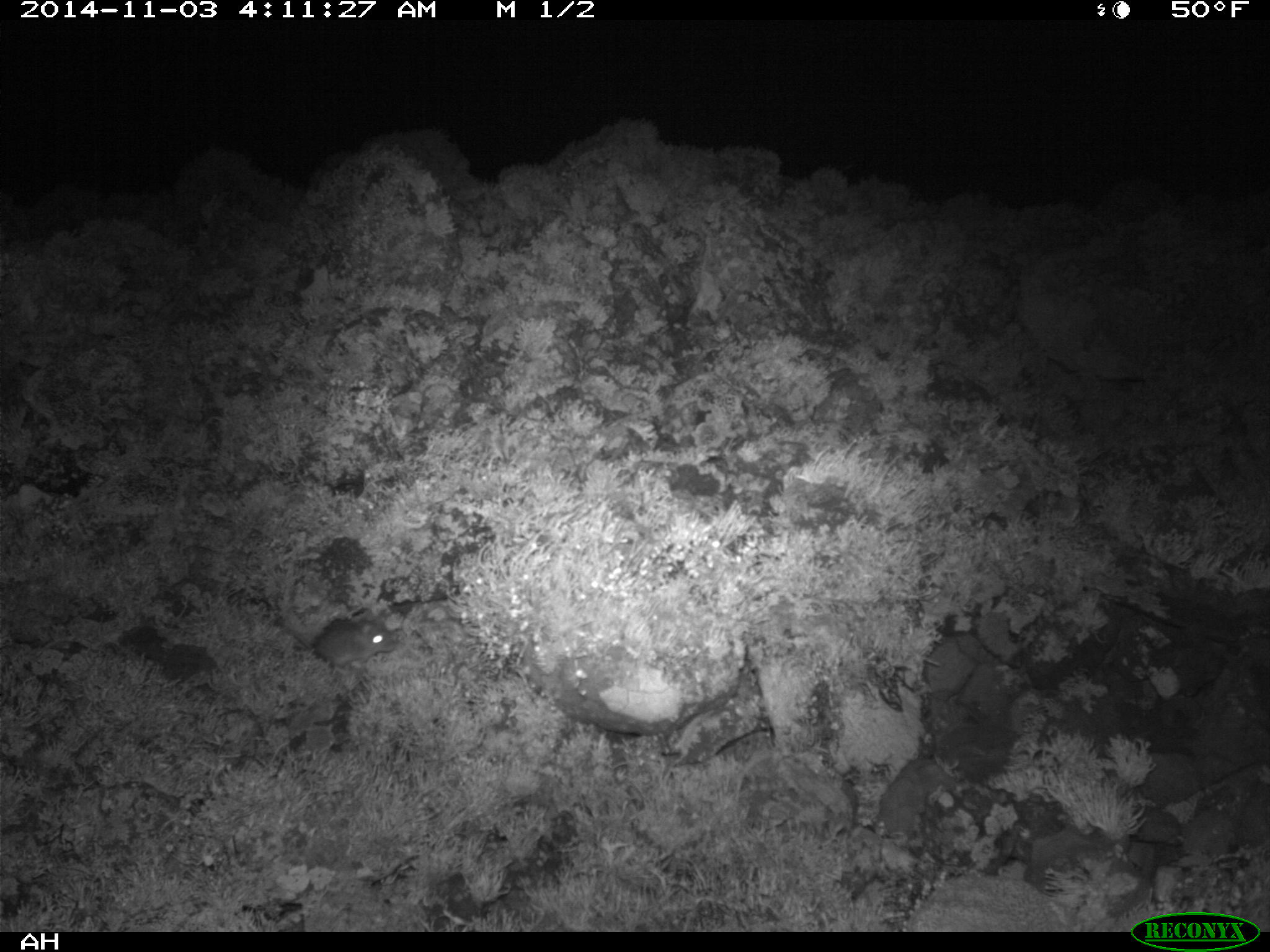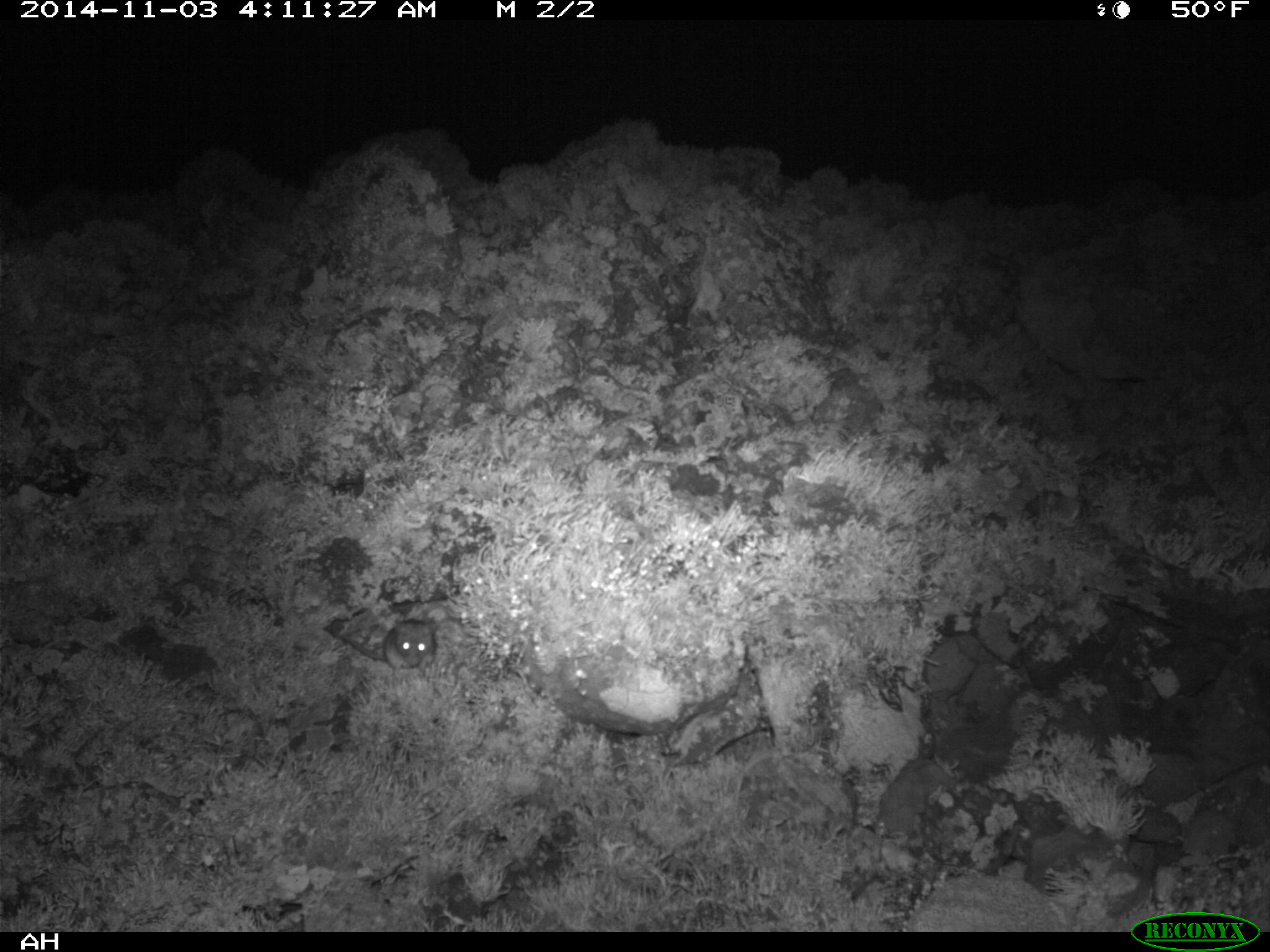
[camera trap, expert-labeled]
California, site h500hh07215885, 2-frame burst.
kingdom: Animalia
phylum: Chordata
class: Mammalia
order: Rodentia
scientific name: Rodentia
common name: rodent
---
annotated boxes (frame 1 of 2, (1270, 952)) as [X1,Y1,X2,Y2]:
rodent: [292,617,394,666]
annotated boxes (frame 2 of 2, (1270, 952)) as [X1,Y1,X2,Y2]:
rodent: [337,619,436,669]